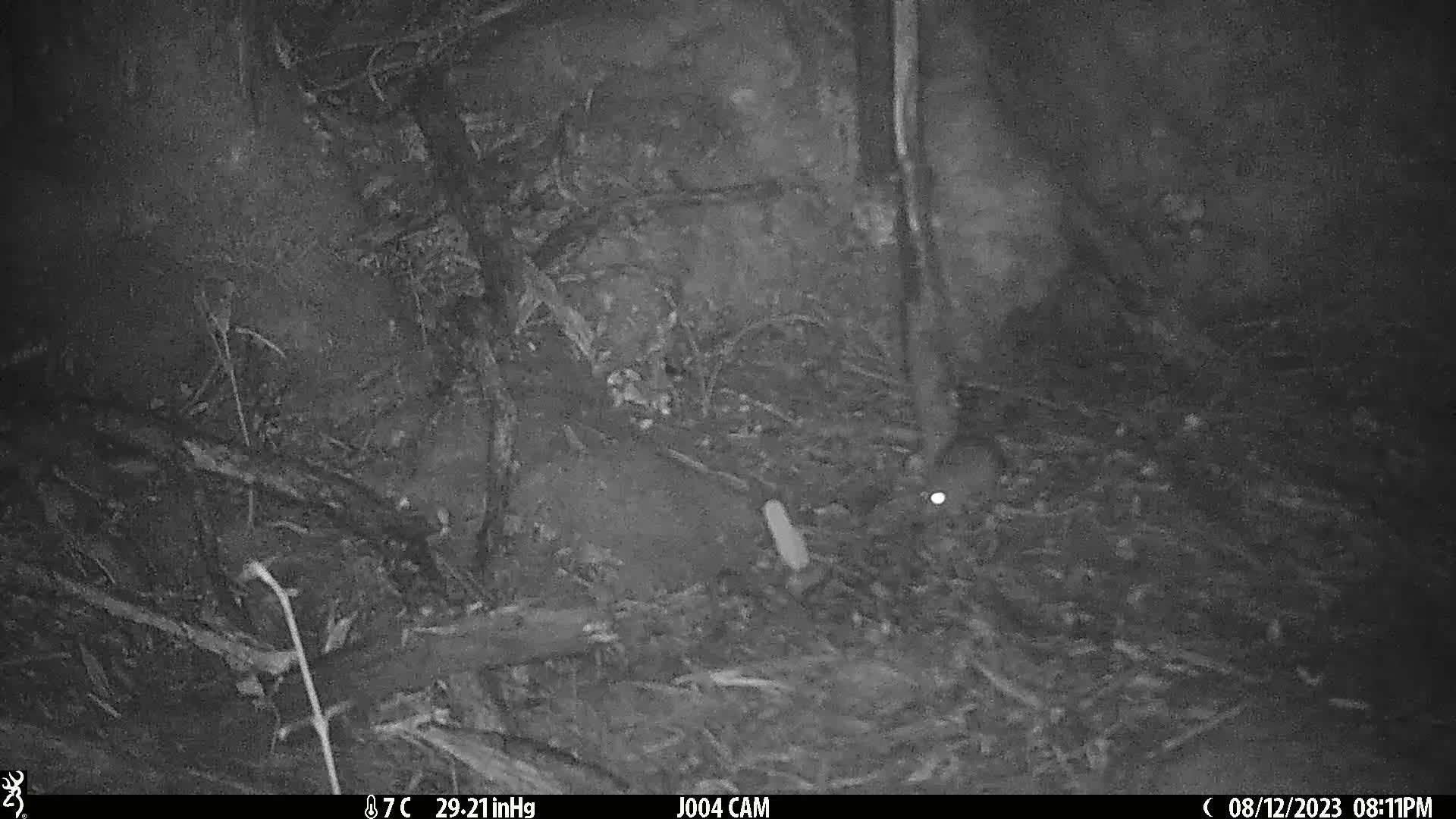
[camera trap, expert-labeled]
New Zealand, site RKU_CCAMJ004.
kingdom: Animalia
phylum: Chordata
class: Mammalia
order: Rodentia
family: Muridae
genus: Rattus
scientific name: Rattus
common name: rat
Rat (Rattus).